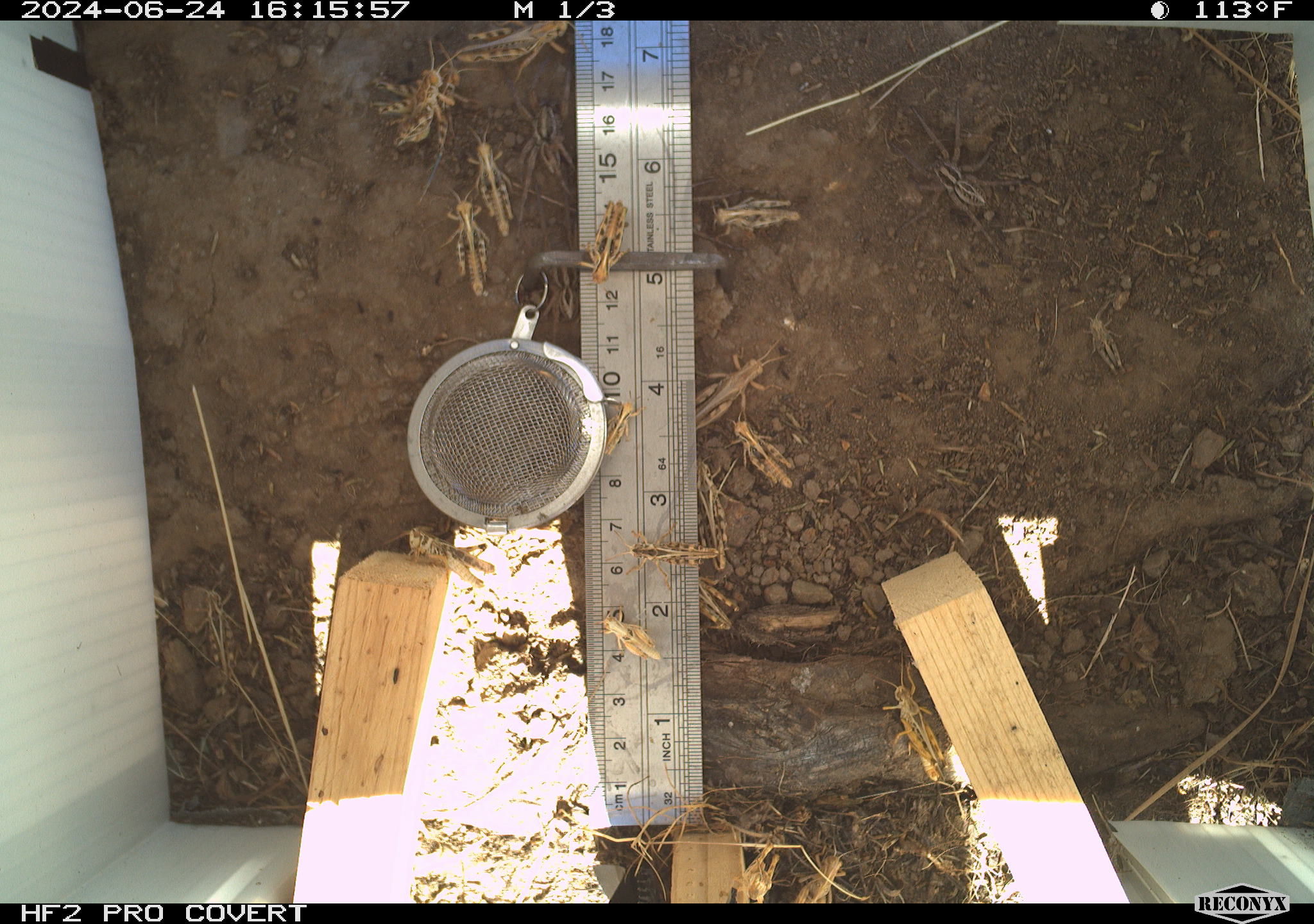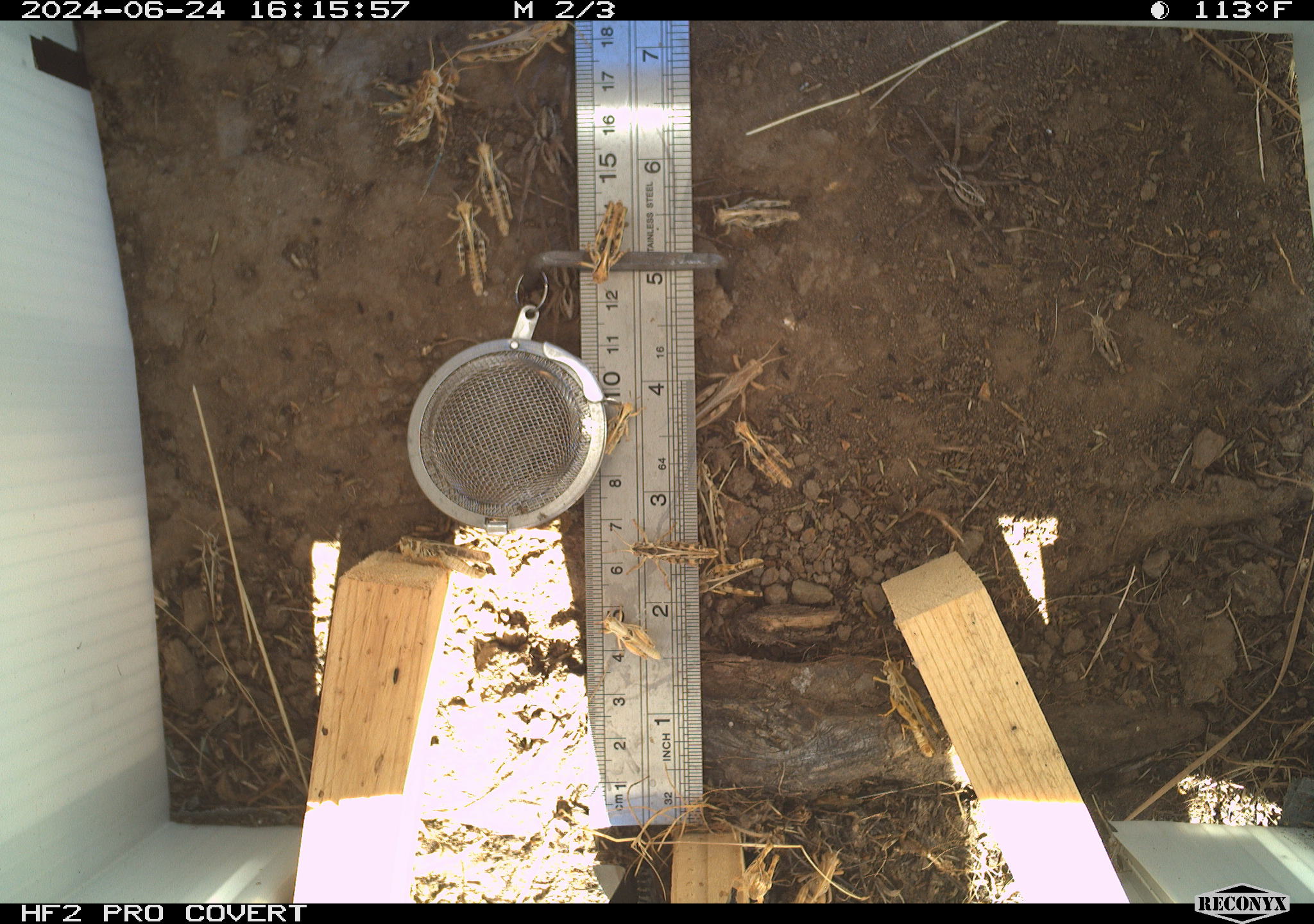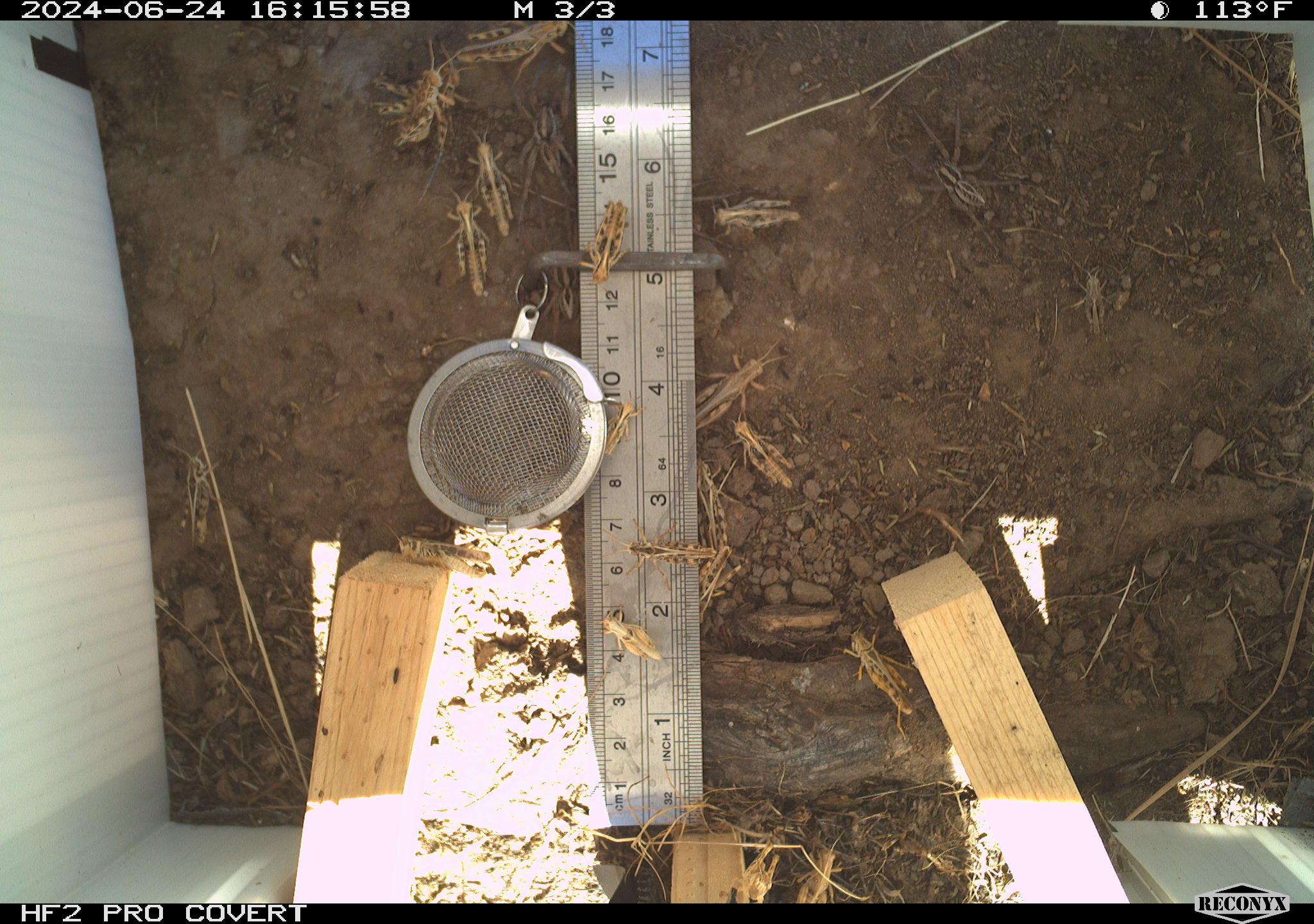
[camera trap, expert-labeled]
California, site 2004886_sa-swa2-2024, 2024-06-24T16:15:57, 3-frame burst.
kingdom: Animalia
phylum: Arthropoda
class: Insecta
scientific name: Insecta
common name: insect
Insect (Insecta).